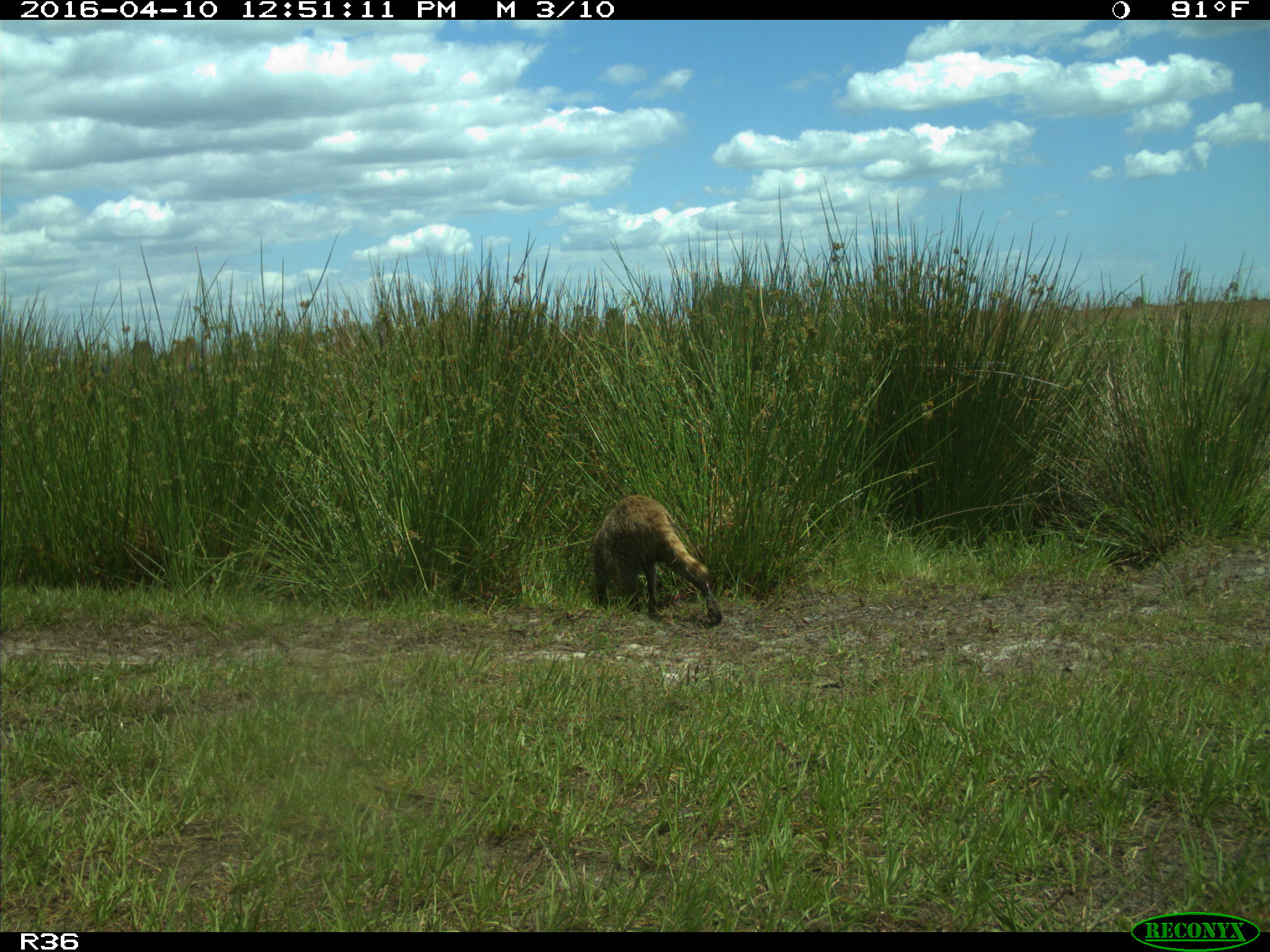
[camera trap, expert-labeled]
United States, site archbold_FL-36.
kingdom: Animalia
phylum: Chordata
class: Mammalia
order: Carnivora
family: Procyonidae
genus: Procyon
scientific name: Procyon lotor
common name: common raccoon